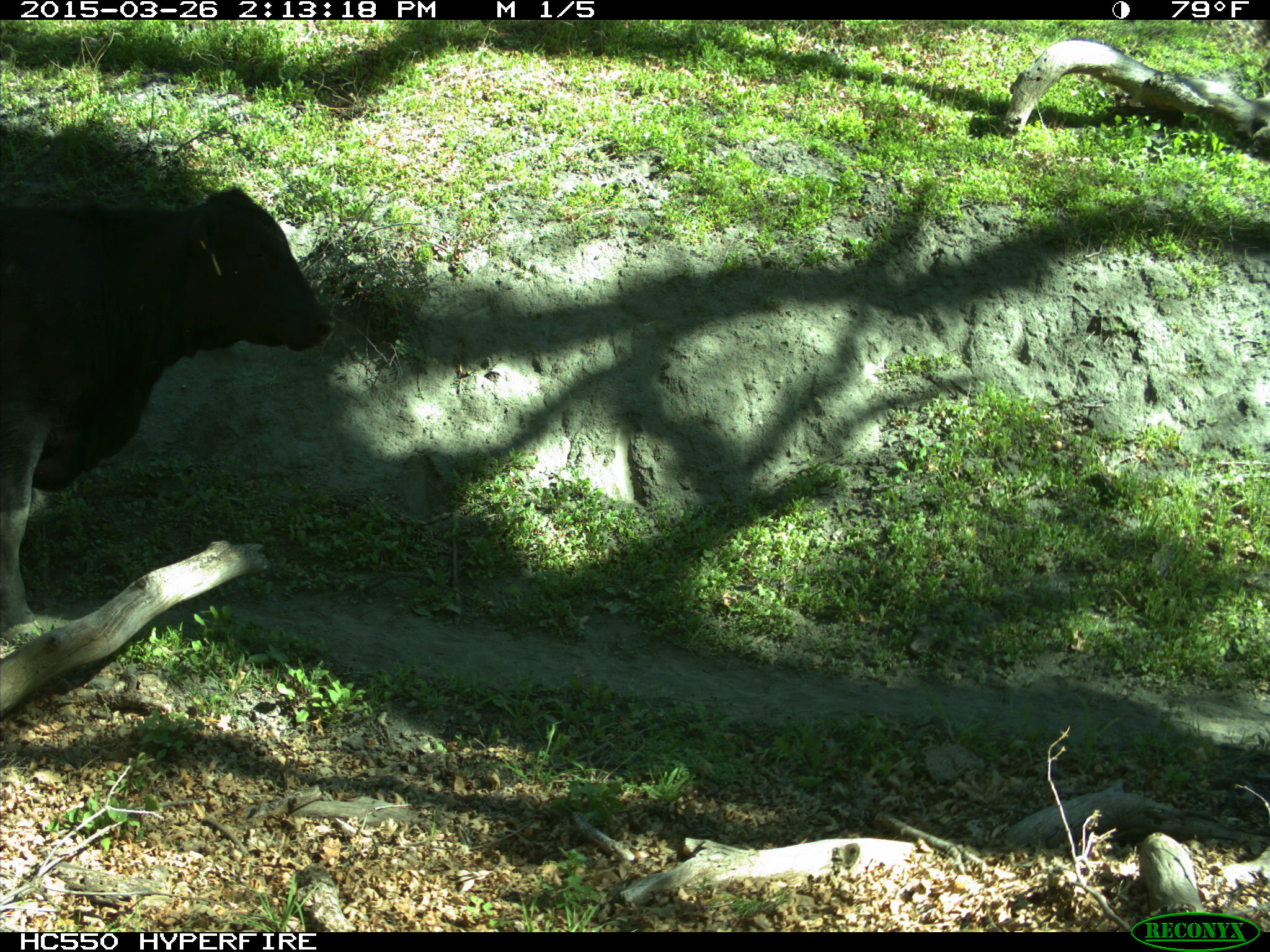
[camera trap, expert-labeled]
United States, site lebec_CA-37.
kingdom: Animalia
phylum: Chordata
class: Mammalia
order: Artiodactyla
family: Bovidae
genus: Bos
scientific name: Bos taurus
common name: domestic cow